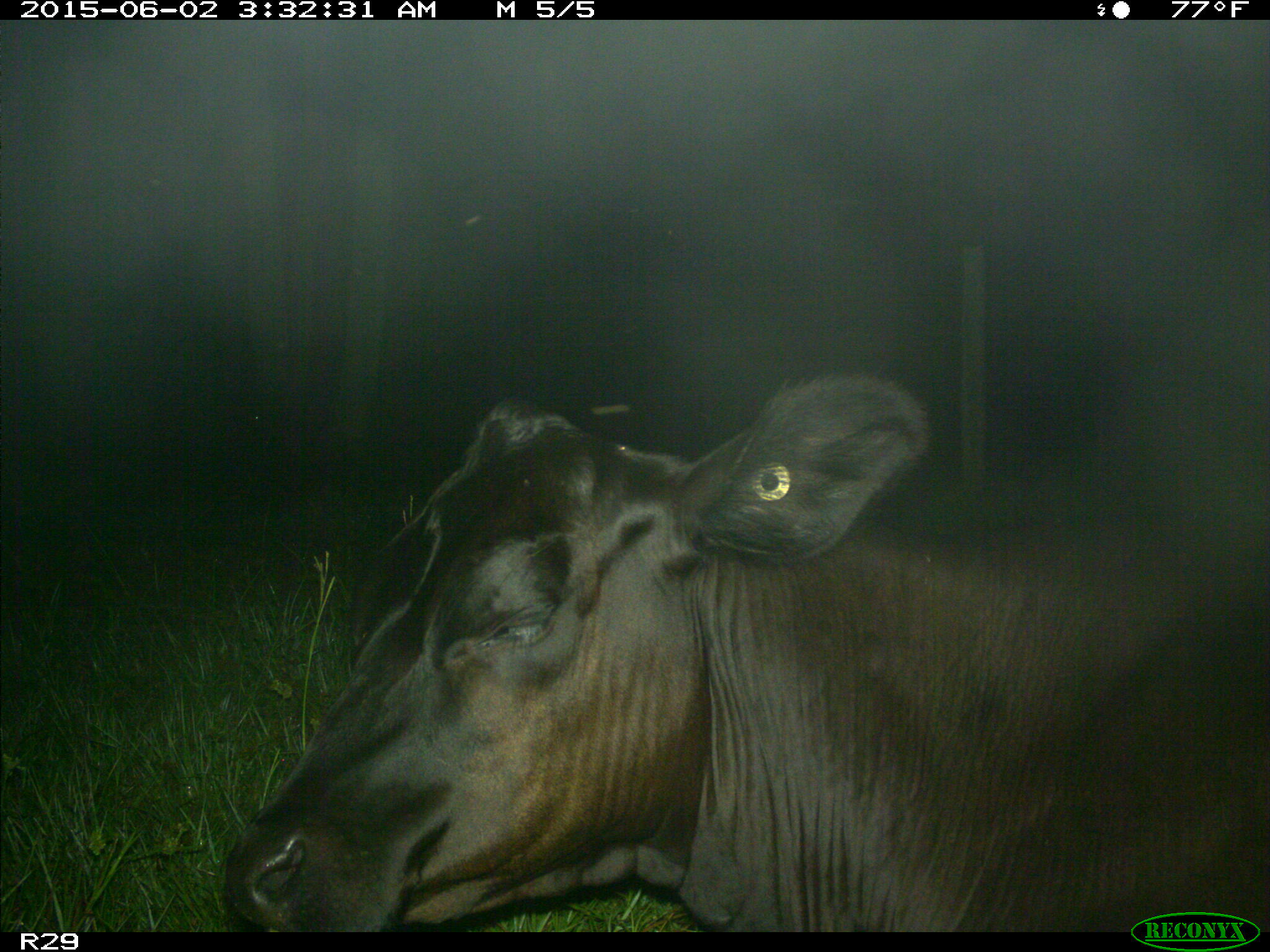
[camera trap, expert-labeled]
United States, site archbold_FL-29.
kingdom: Animalia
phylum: Chordata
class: Mammalia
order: Artiodactyla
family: Bovidae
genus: Bos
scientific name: Bos taurus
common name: domestic cow